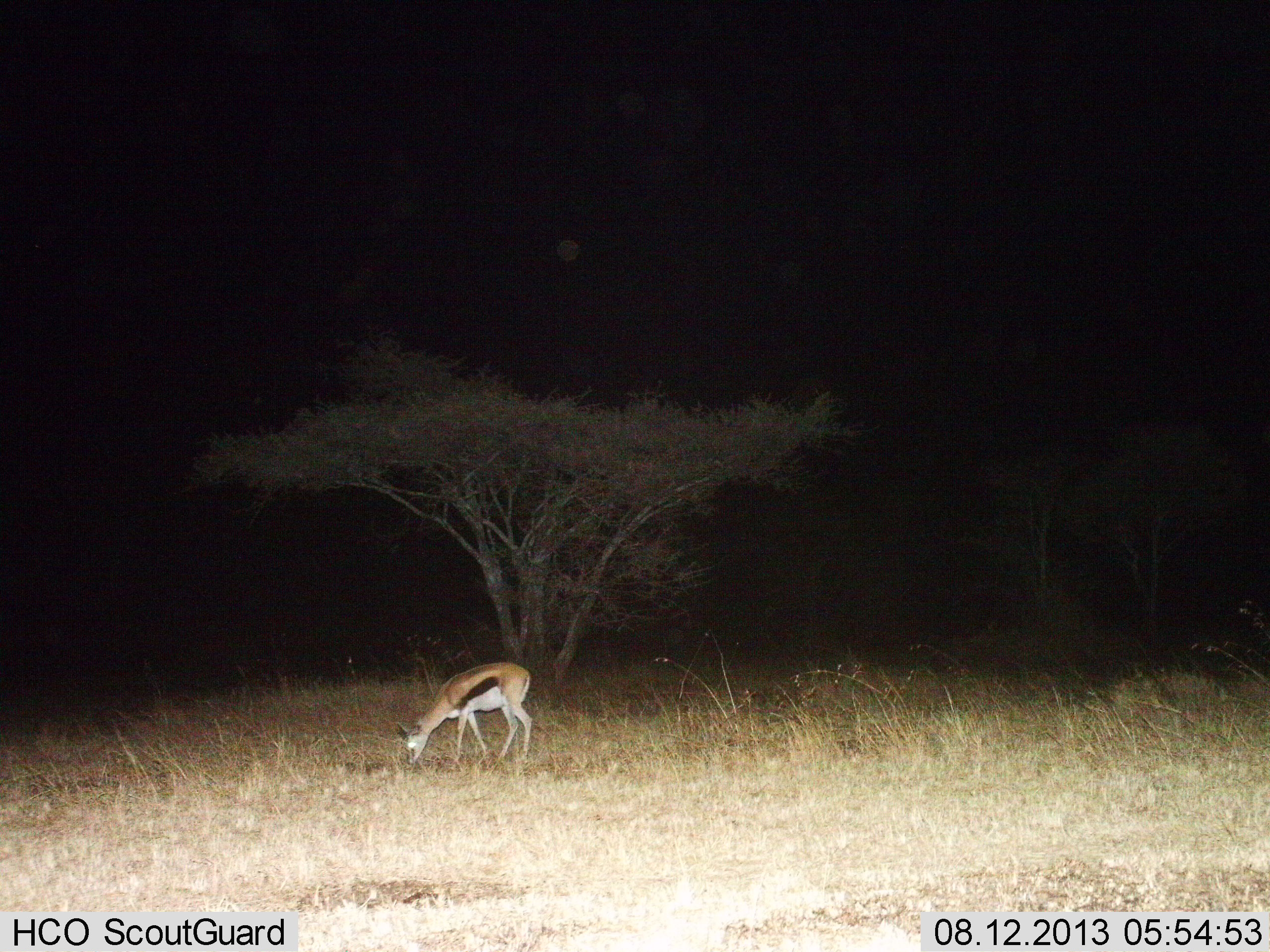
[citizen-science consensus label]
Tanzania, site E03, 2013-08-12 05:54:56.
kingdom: Animalia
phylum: Chordata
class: Mammalia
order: Artiodactyla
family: Bovidae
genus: Eudorcas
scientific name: Eudorcas thomsonii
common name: thomson's gazelle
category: gazellethomsons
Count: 1.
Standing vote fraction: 5%.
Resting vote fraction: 0%.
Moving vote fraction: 0%.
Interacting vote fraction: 0%.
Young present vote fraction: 0%.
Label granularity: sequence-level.